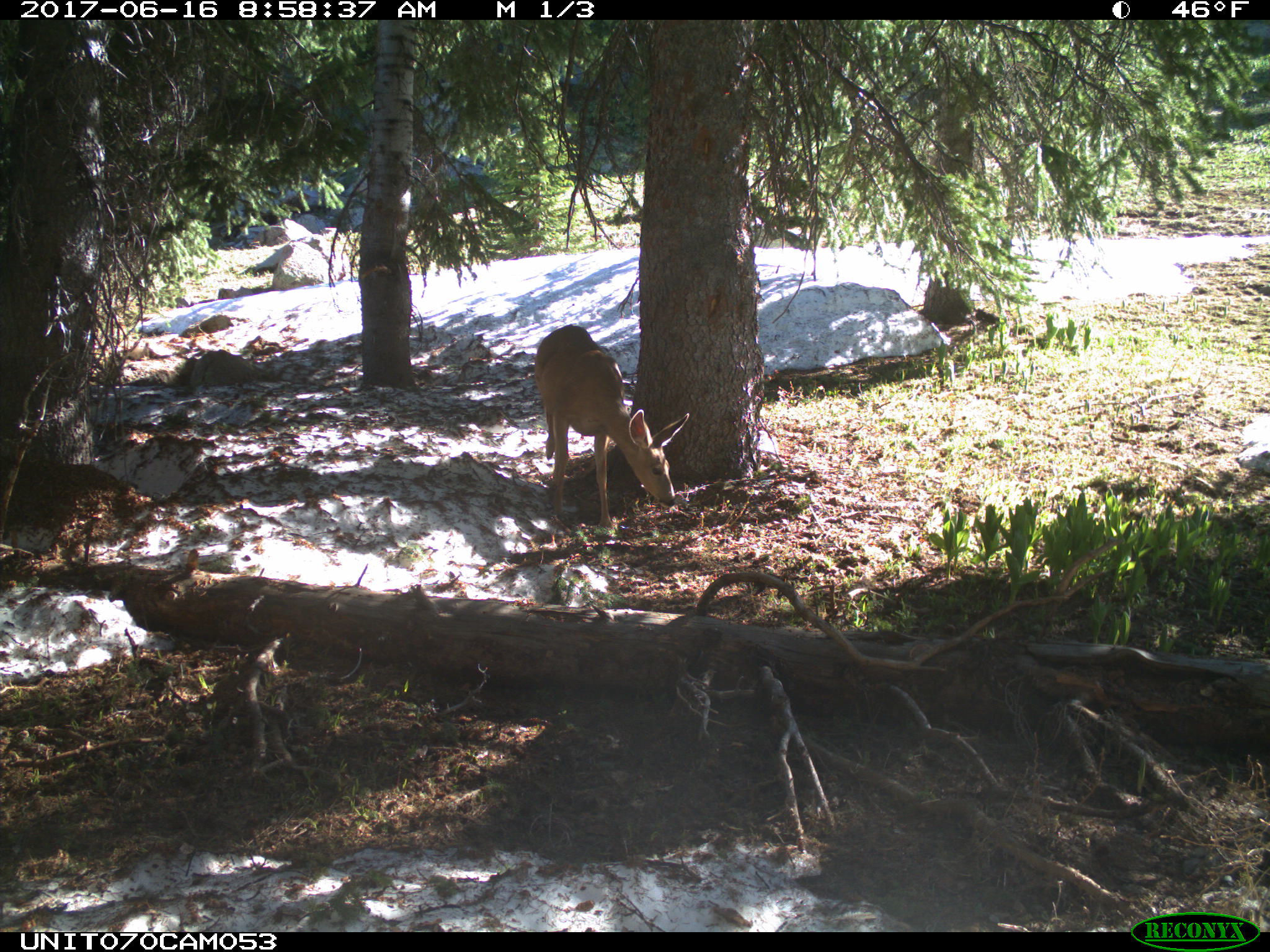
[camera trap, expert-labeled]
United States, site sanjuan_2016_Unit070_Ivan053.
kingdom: Animalia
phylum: Chordata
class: Mammalia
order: Artiodactyla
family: Cervidae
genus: Odocoileus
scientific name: Odocoileus hemionus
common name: mule deer